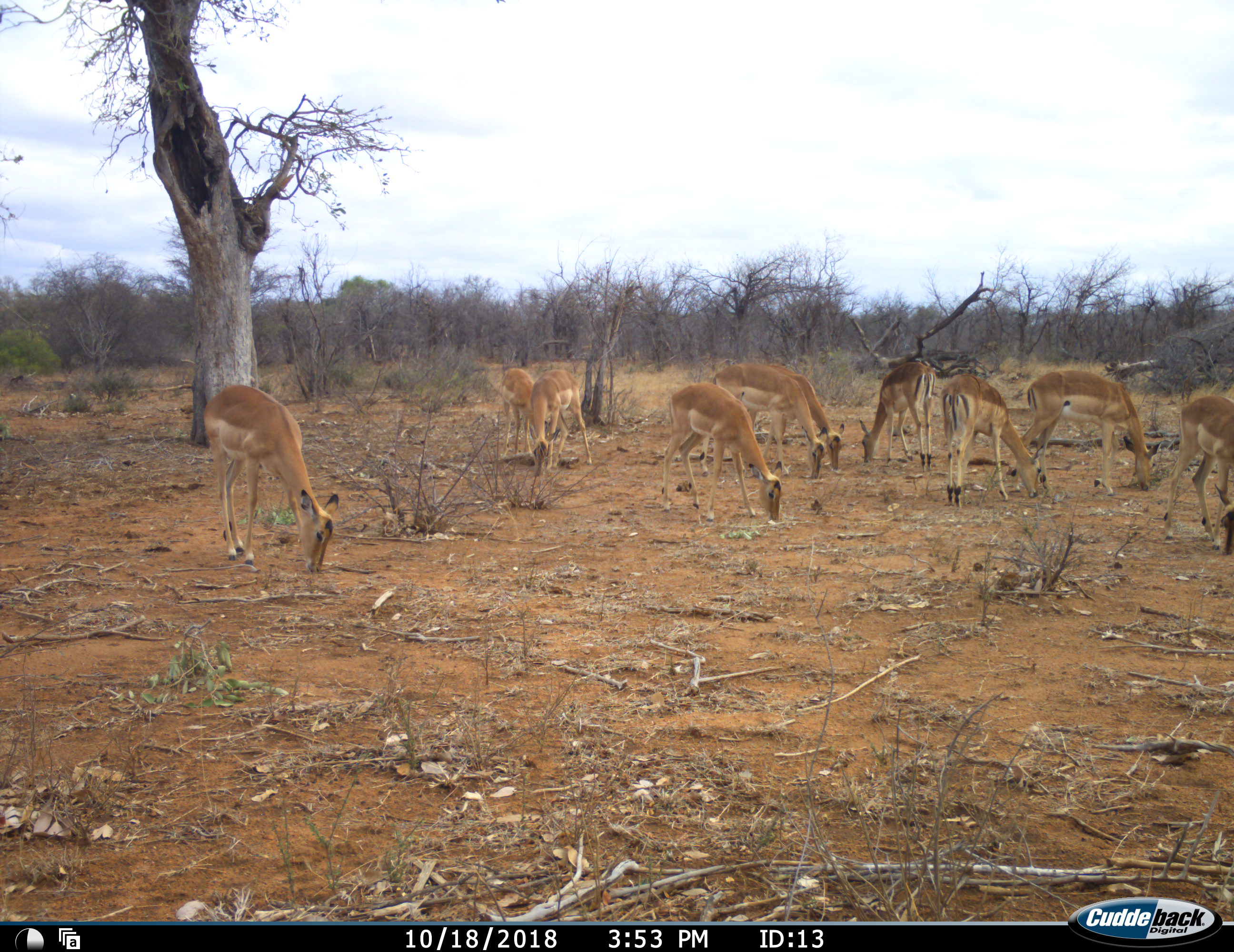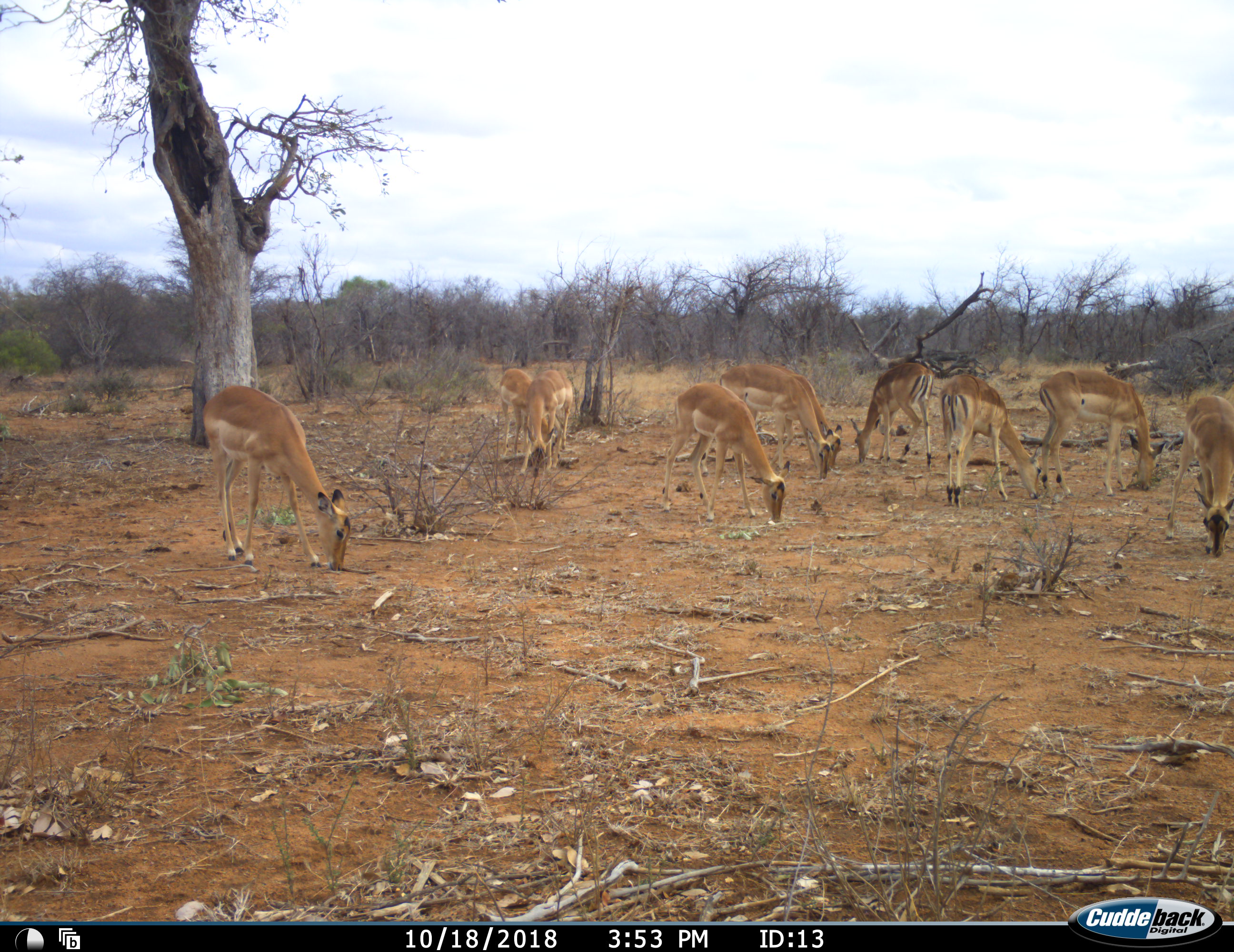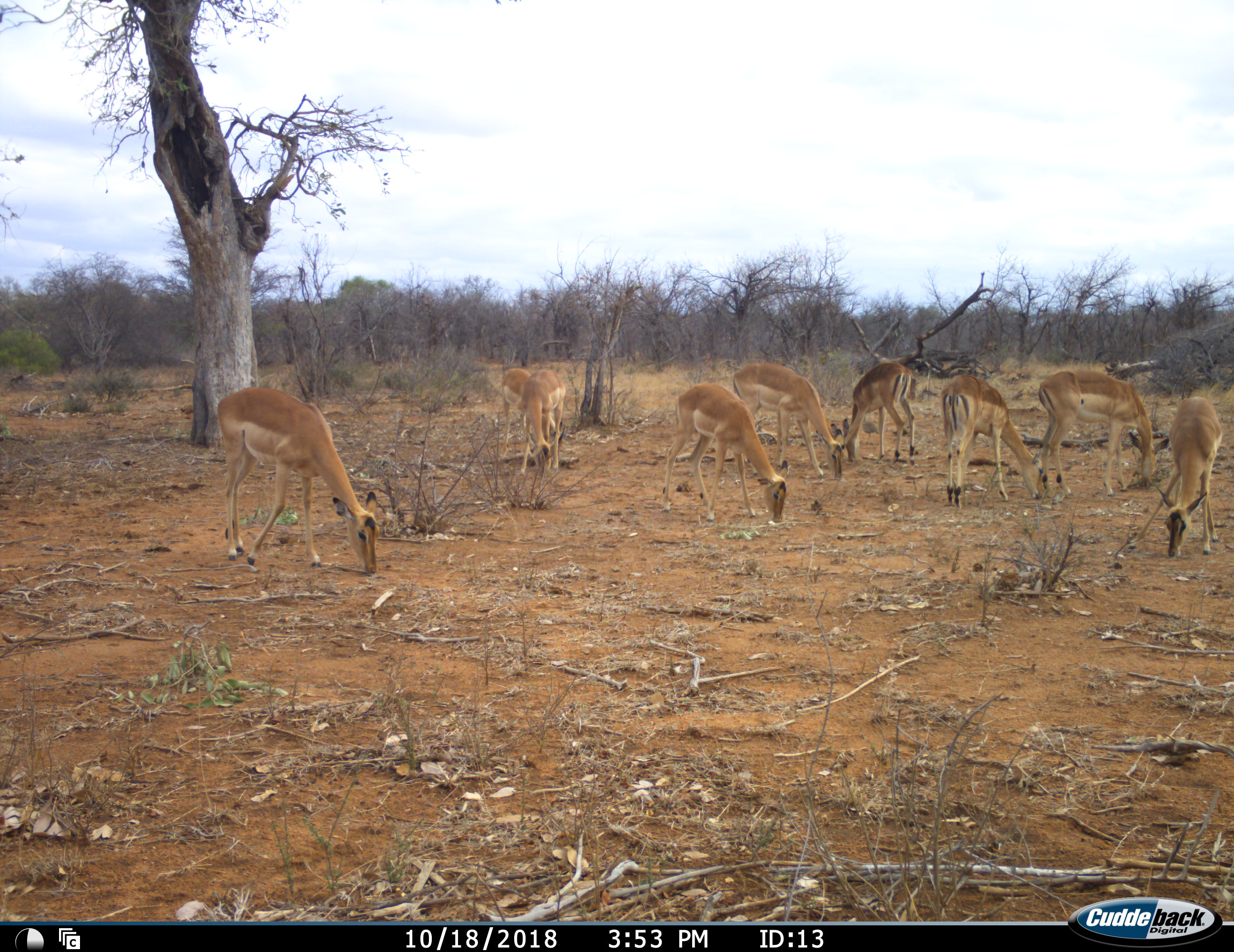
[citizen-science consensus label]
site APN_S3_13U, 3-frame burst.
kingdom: Animalia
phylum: Chordata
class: Mammalia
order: Artiodactyla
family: Bovidae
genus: Aepyceros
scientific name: Aepyceros melampus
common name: impala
Impala (Aepyceros melampus), count 10. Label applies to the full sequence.